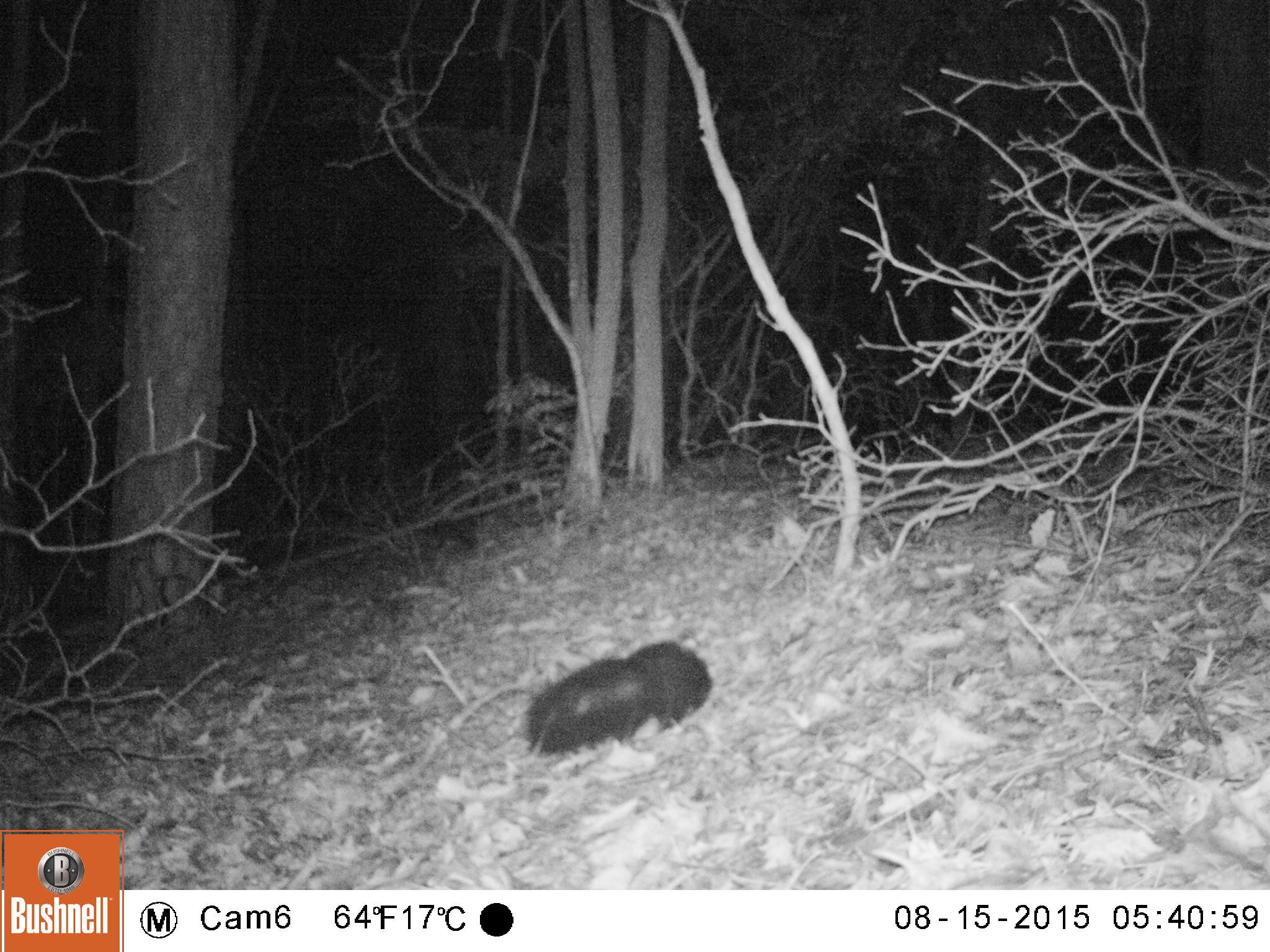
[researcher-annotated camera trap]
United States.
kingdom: Animalia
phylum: Chordata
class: Mammalia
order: Carnivora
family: Mephitidae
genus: Mephitis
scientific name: Mephitis mephitis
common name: striped skunk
Striped Skunk (Mephitis mephitis).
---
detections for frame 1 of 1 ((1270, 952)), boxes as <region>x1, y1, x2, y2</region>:
Striped Skunk: <region>519, 626, 718, 767</region>